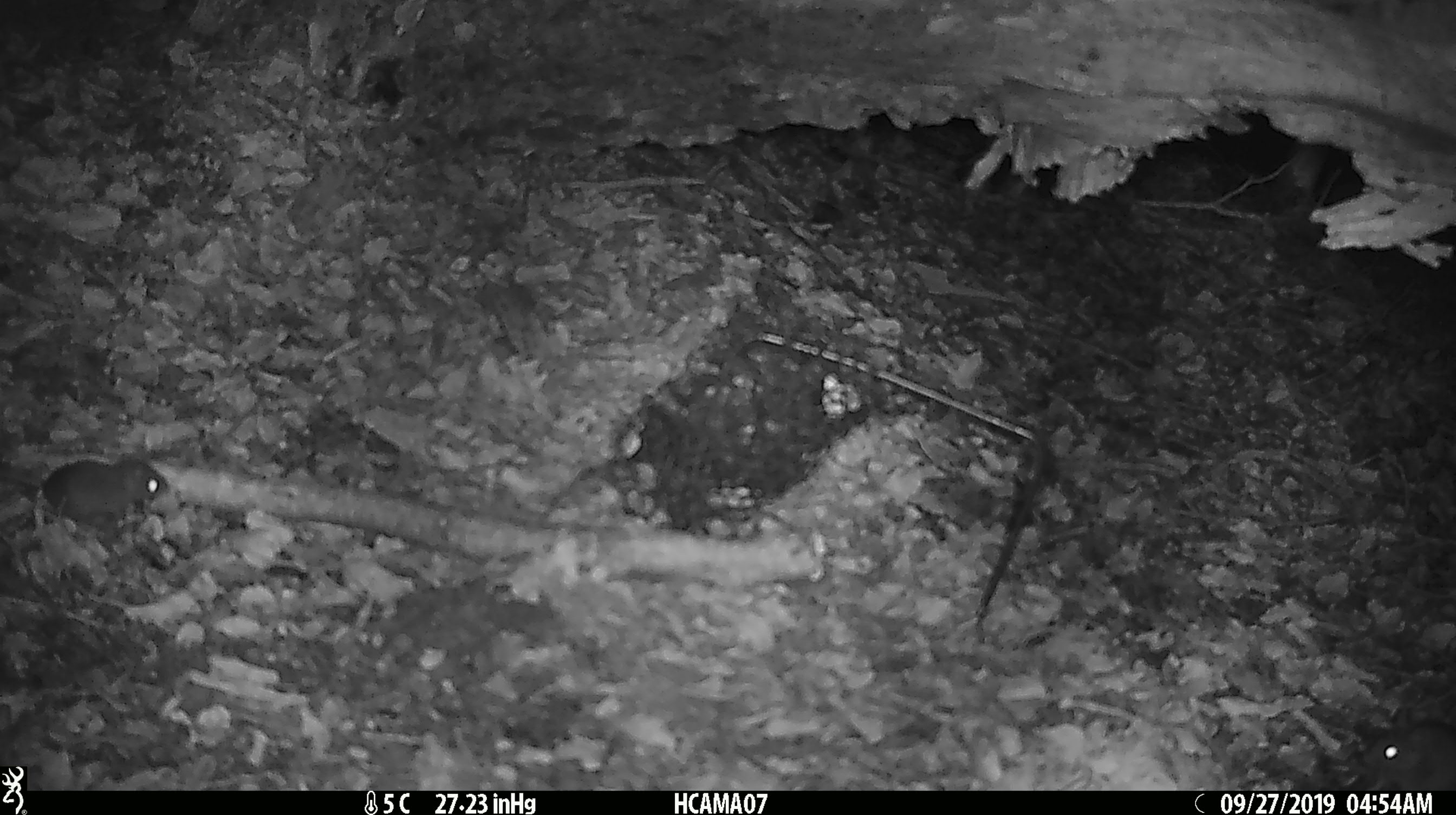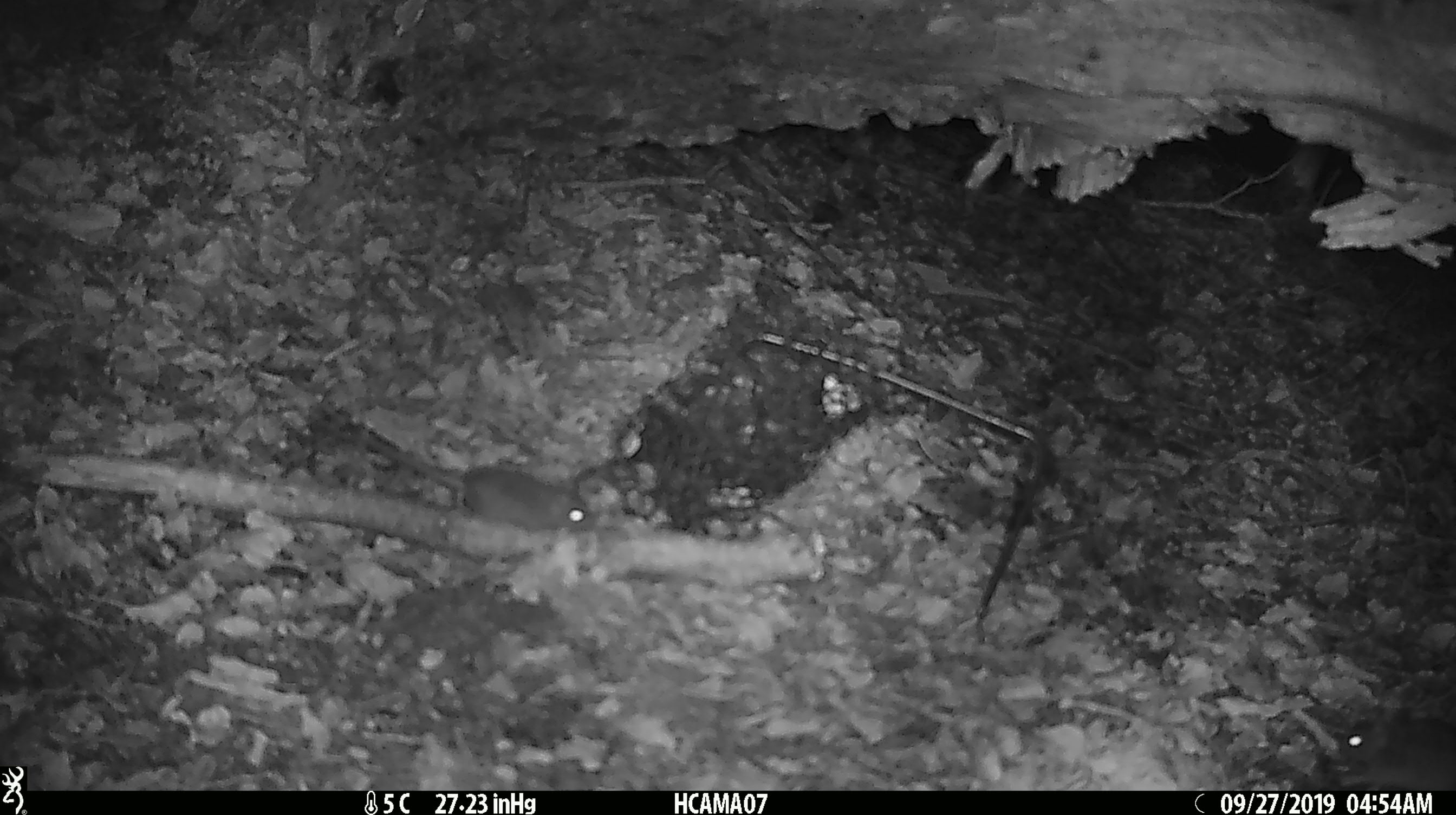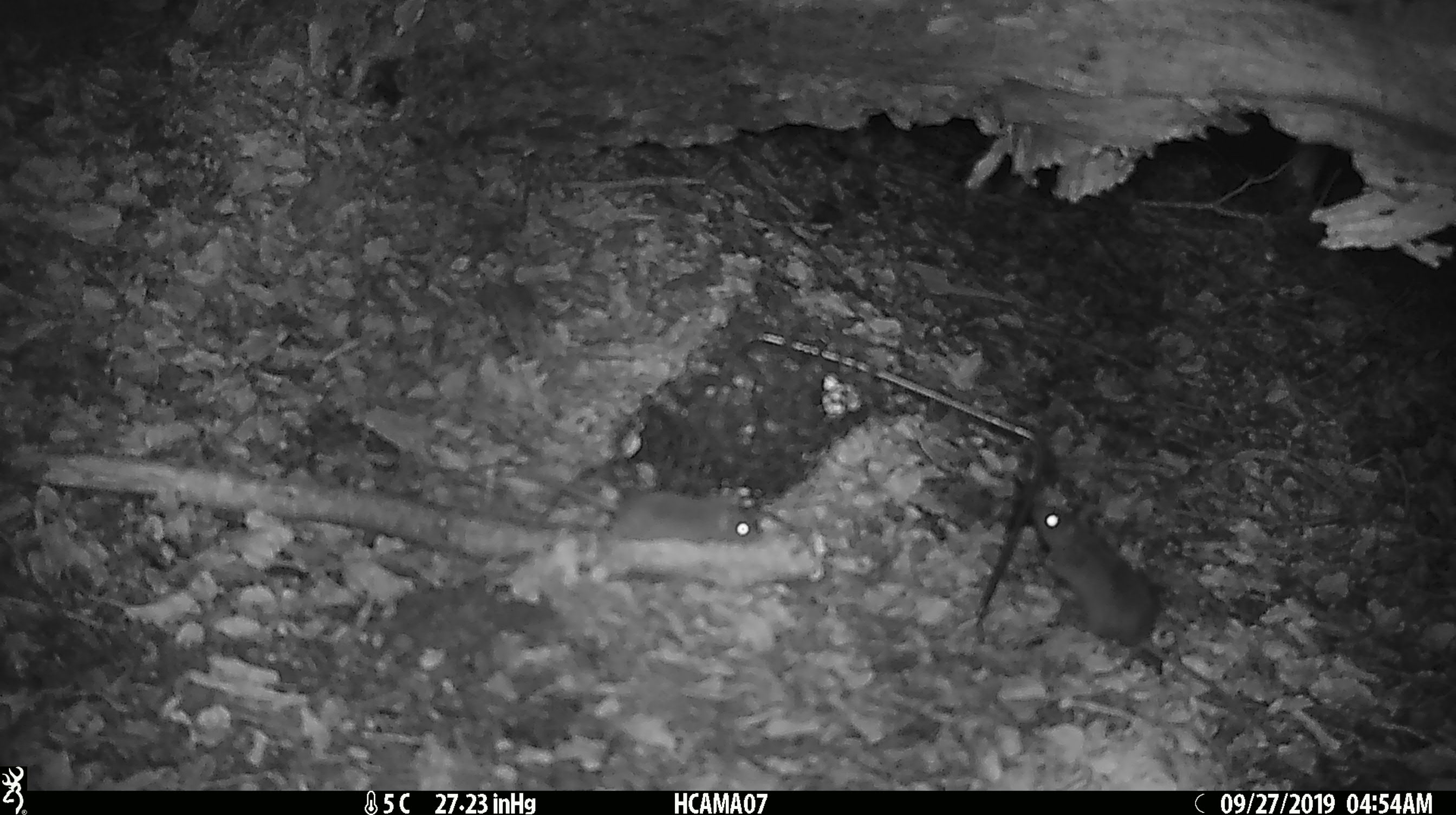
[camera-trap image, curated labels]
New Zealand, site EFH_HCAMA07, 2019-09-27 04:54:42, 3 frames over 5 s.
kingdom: Animalia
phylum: Chordata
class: Mammalia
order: Rodentia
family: Muridae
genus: Mus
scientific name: Mus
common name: mouse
Mouse (Mus).